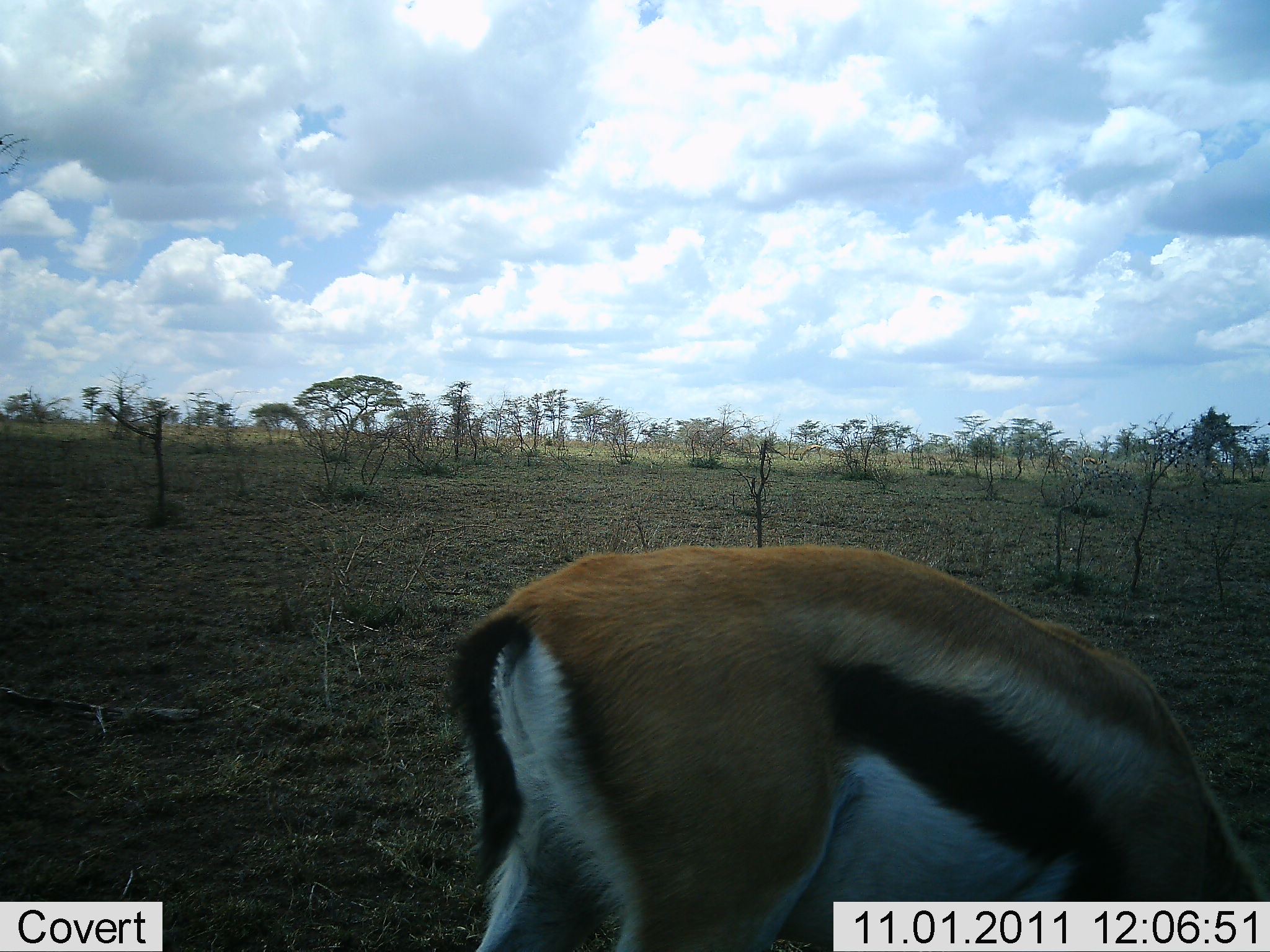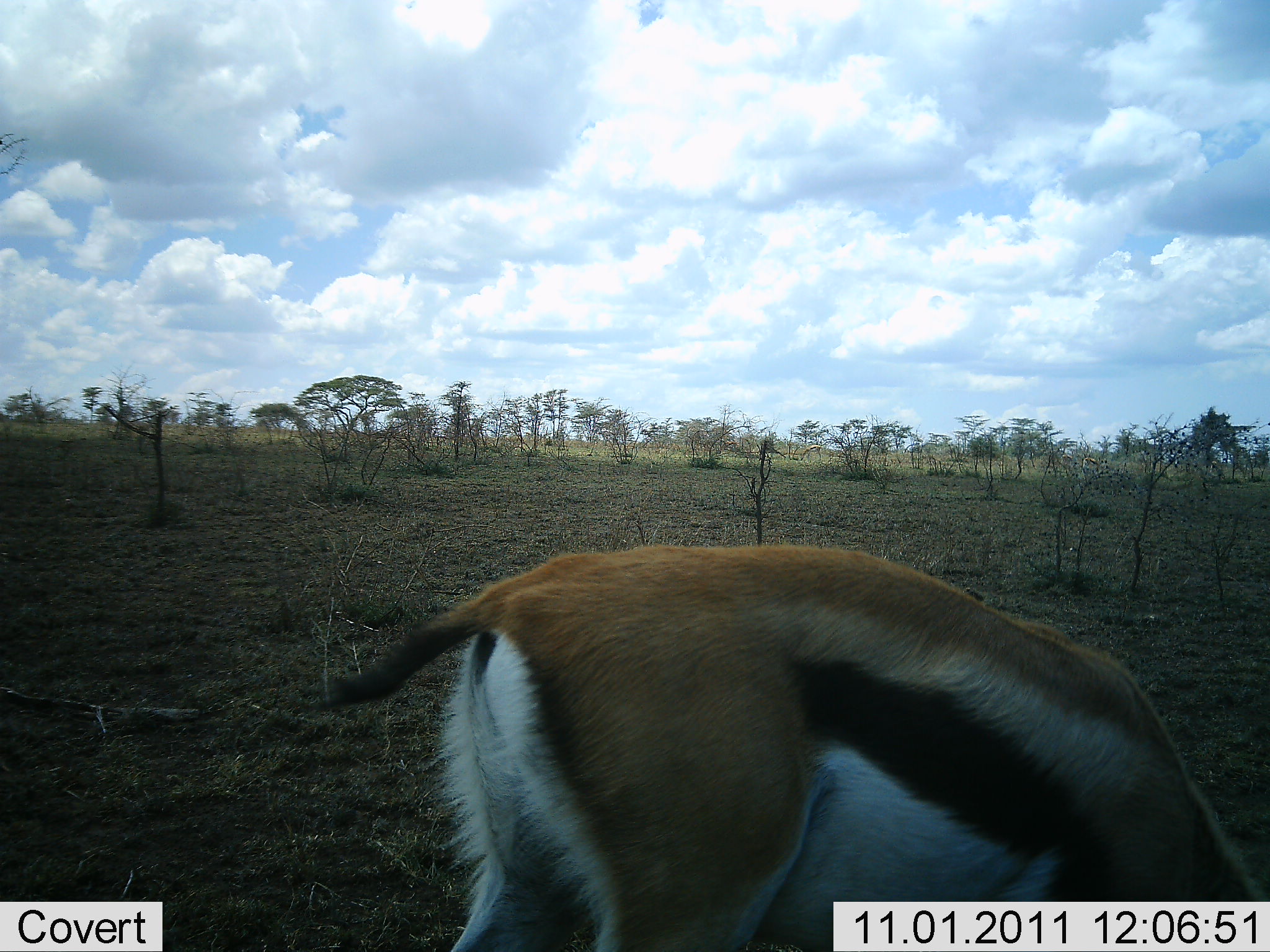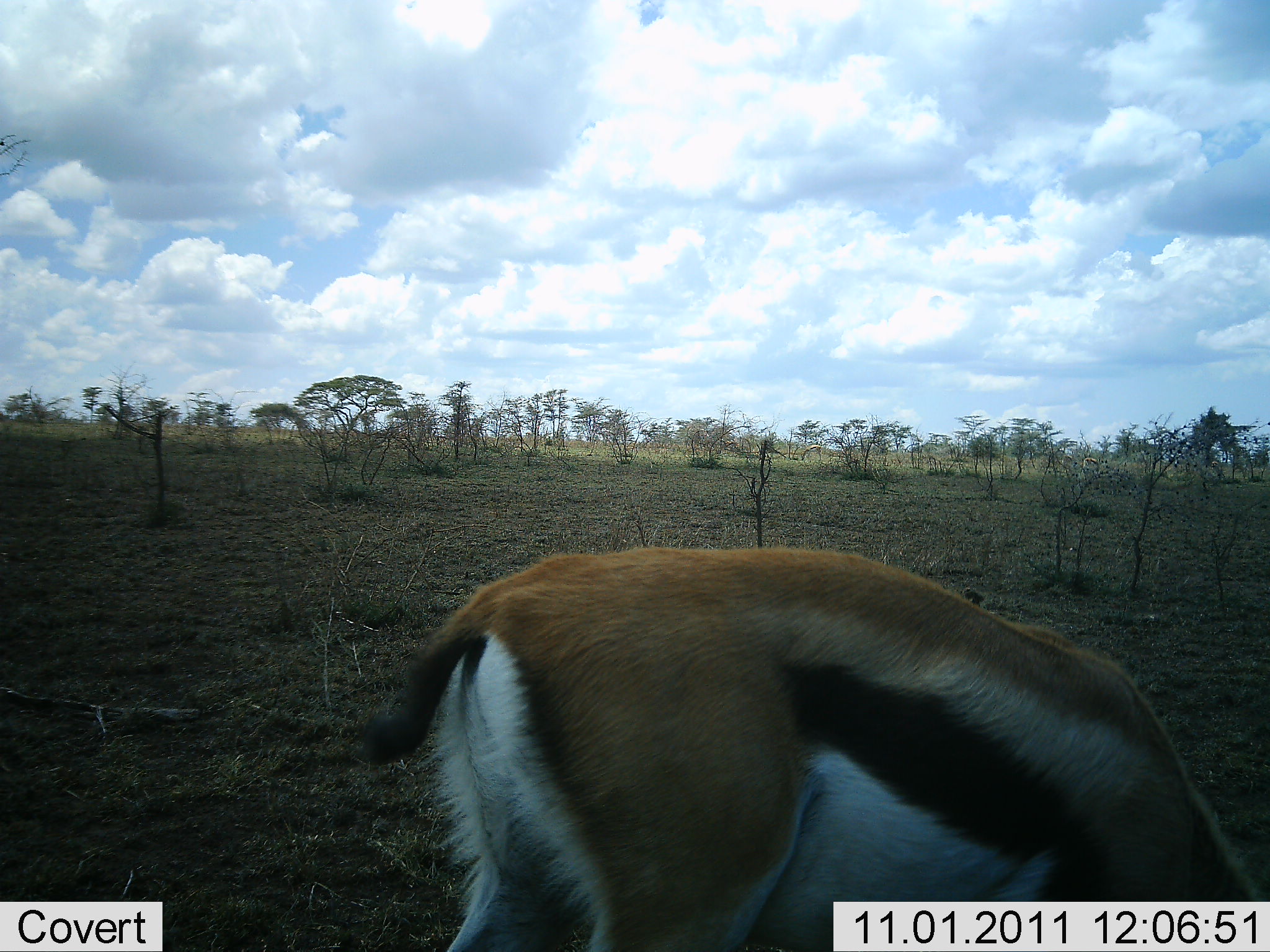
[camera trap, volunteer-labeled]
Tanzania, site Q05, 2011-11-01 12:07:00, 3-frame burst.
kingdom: Animalia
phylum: Chordata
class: Mammalia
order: Artiodactyla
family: Bovidae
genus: Eudorcas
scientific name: Eudorcas thomsonii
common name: thomson's gazelle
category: gazellethomsons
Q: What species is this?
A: Gazellethomsons (thomson's gazelle) (Eudorcas thomsonii).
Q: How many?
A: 1.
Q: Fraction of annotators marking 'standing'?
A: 73%.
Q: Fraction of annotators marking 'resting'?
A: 0%.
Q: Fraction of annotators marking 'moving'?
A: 0%.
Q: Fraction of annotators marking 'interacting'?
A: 0%.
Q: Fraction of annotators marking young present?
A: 0%.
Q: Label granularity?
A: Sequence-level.